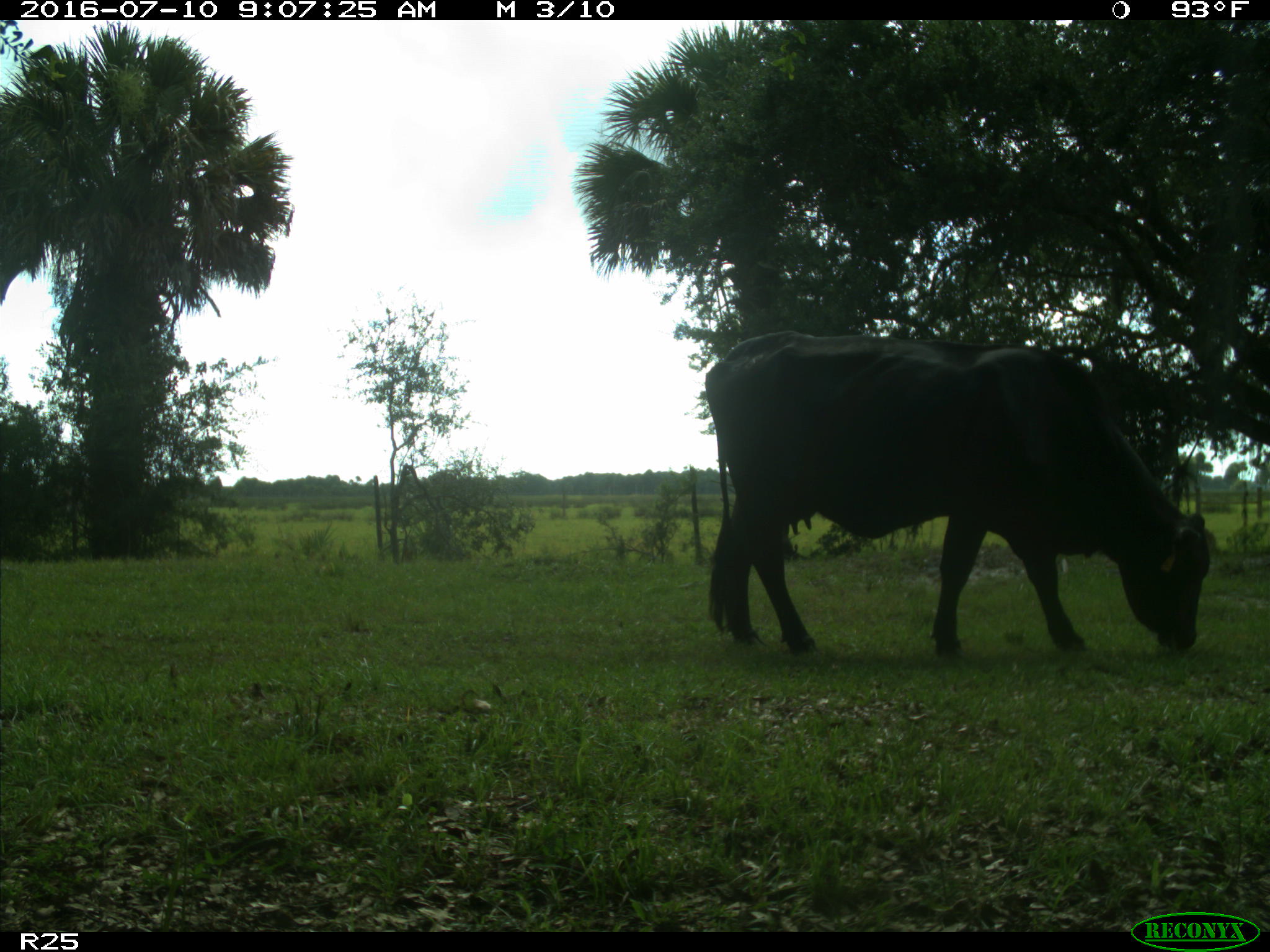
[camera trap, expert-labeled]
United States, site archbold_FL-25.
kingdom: Animalia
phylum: Chordata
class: Mammalia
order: Artiodactyla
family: Bovidae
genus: Bos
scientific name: Bos taurus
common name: domestic cow